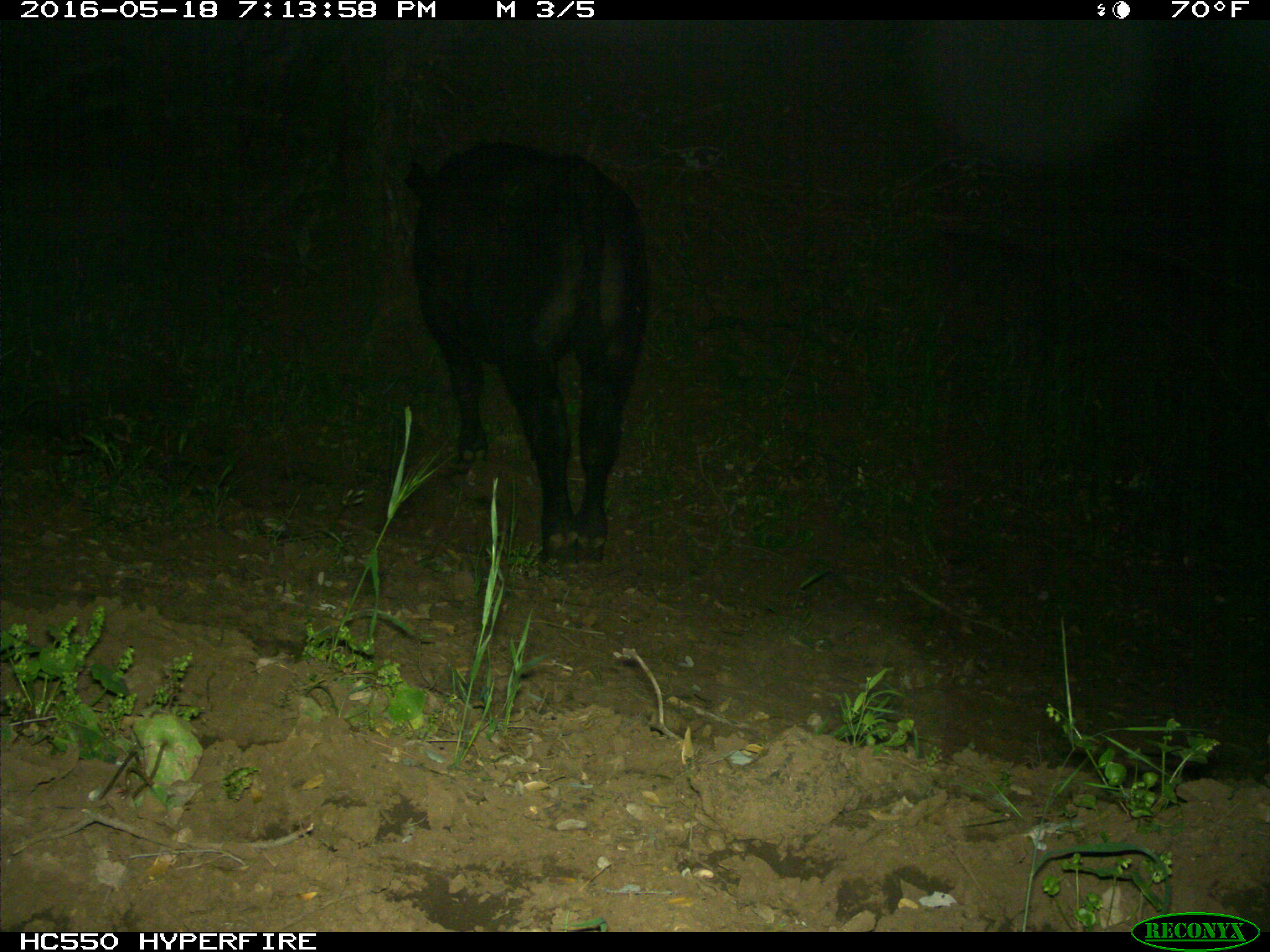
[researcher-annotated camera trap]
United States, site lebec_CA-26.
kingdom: Animalia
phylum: Chordata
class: Mammalia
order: Artiodactyla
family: Bovidae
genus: Bos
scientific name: Bos taurus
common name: domestic cow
Bos taurus (domestic cow).